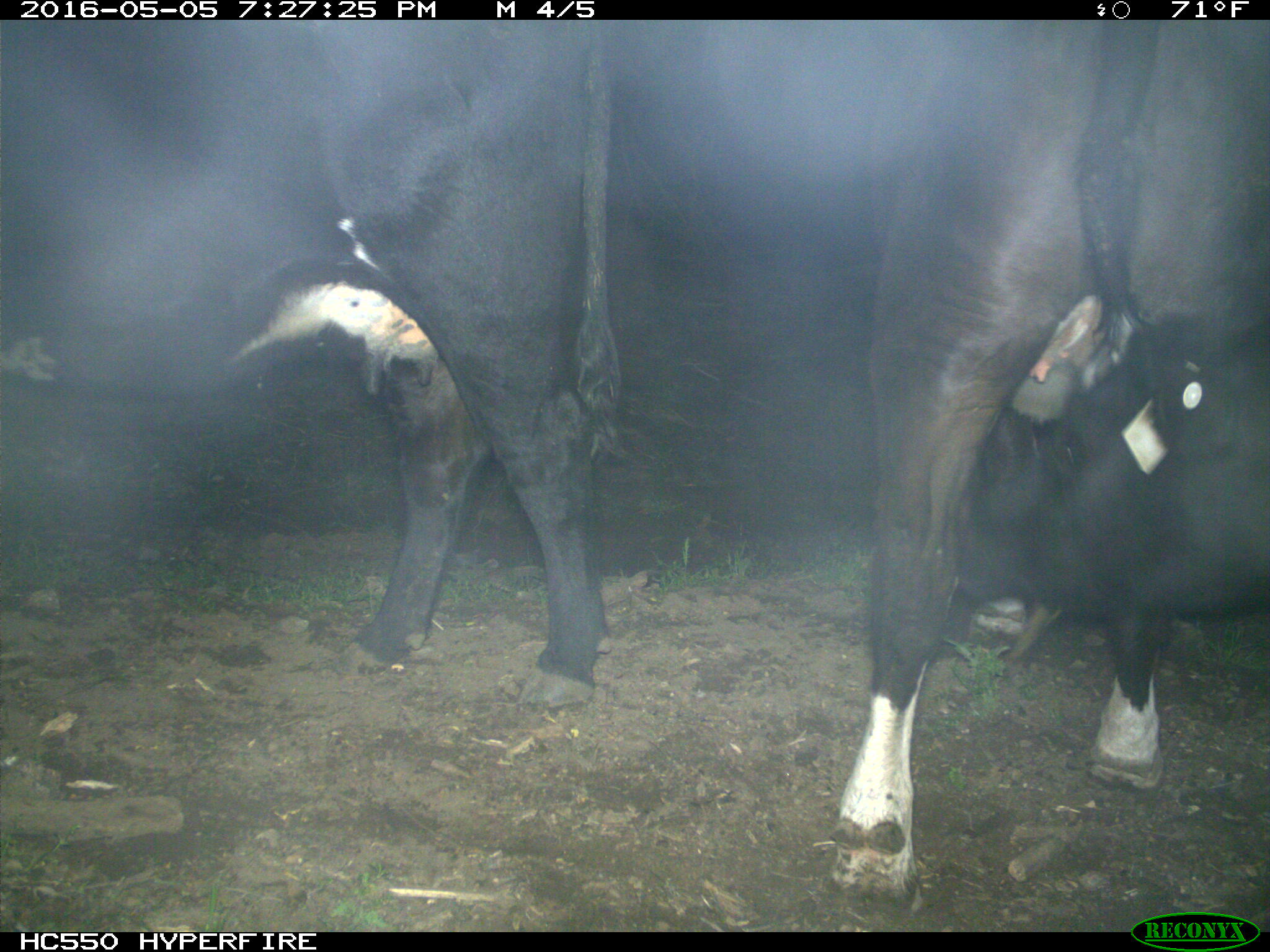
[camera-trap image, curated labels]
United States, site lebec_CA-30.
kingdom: Animalia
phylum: Chordata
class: Mammalia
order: Artiodactyla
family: Bovidae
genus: Bos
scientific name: Bos taurus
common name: domestic cow